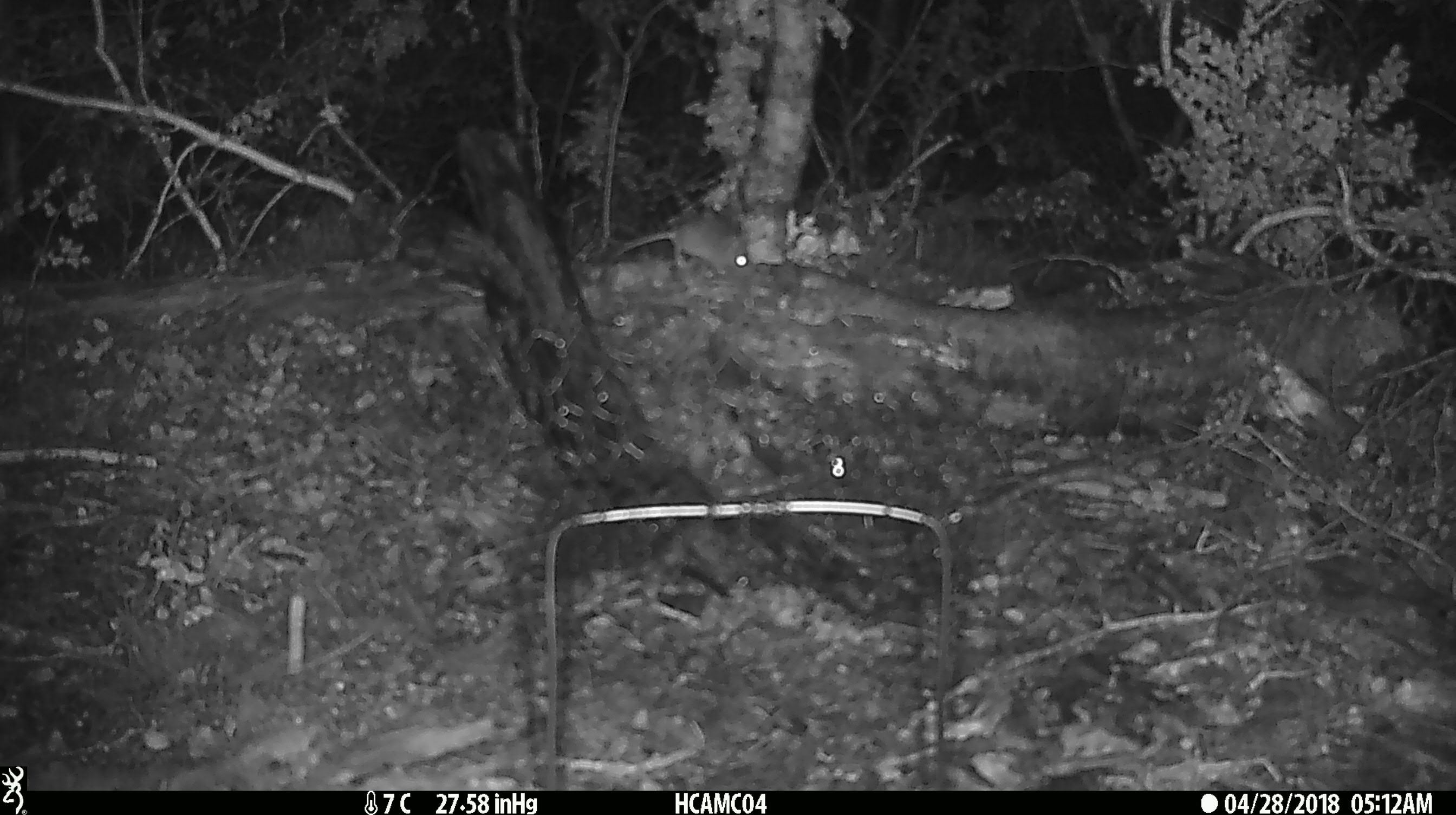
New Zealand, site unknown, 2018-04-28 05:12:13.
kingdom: Animalia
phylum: Chordata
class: Mammalia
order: Rodentia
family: Muridae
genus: Mus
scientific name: Mus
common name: mouse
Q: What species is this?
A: Mouse (Mus).